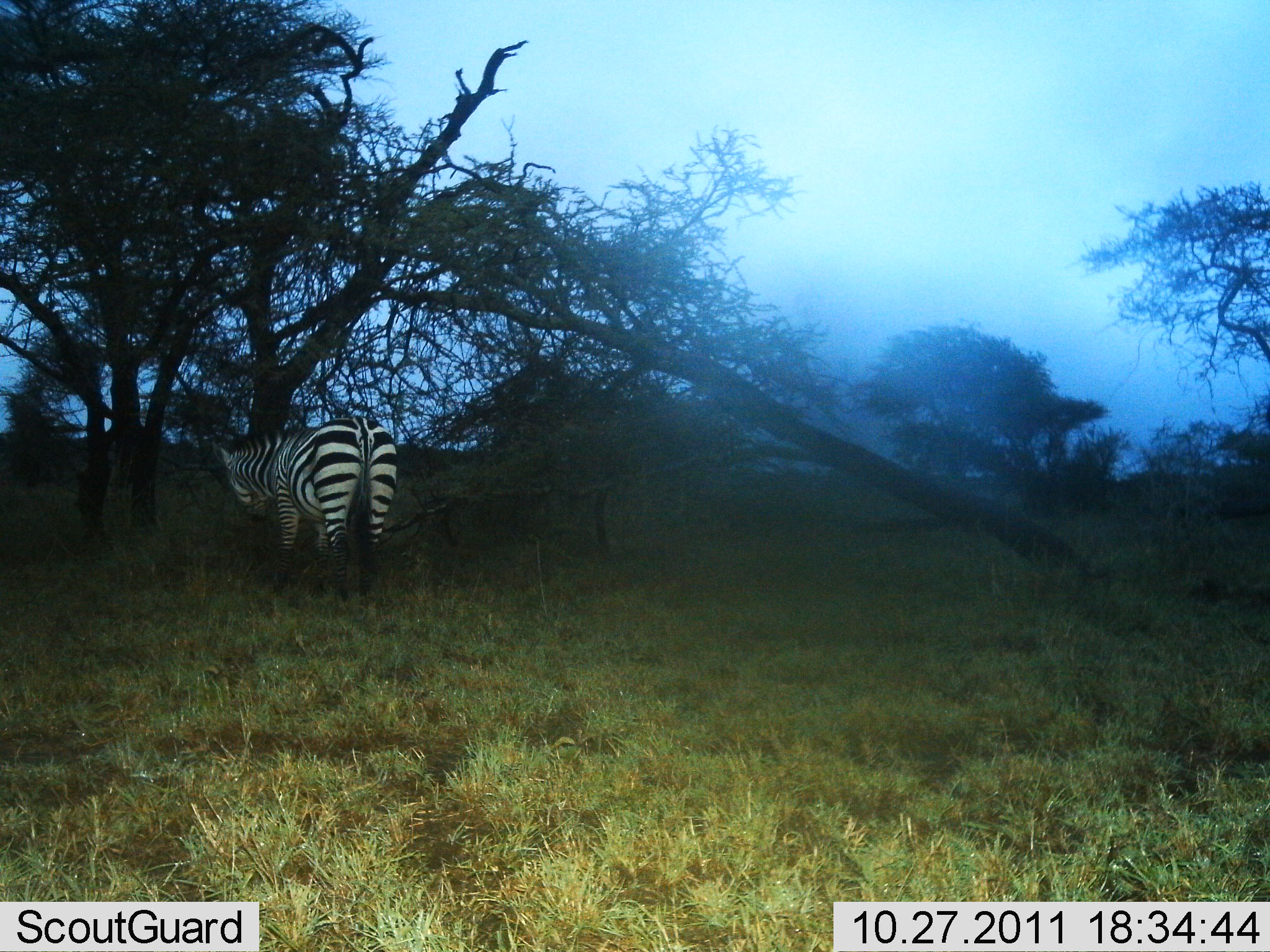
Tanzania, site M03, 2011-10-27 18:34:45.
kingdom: Animalia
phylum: Chordata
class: Mammalia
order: Perissodactyla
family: Equidae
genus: Equus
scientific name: Equus quagga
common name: plains zebra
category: zebra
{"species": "zebra (plains zebra) (Equus quagga)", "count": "1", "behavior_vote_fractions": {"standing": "100%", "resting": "0%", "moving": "9%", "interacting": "0%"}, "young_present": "0%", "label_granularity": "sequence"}